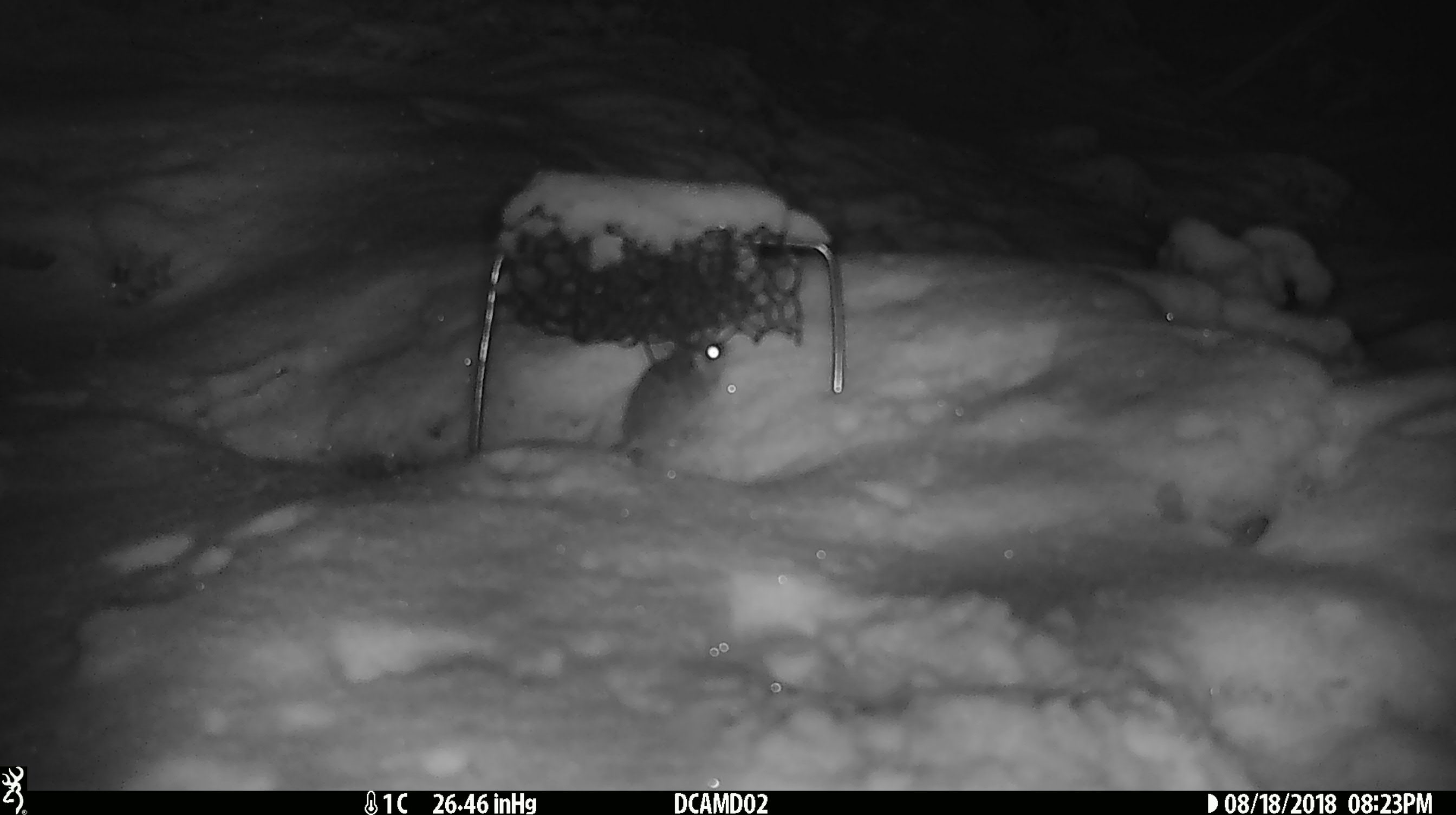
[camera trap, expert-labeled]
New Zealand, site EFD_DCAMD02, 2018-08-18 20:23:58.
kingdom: Animalia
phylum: Chordata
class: Mammalia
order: Rodentia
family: Muridae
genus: Mus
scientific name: Mus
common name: mouse